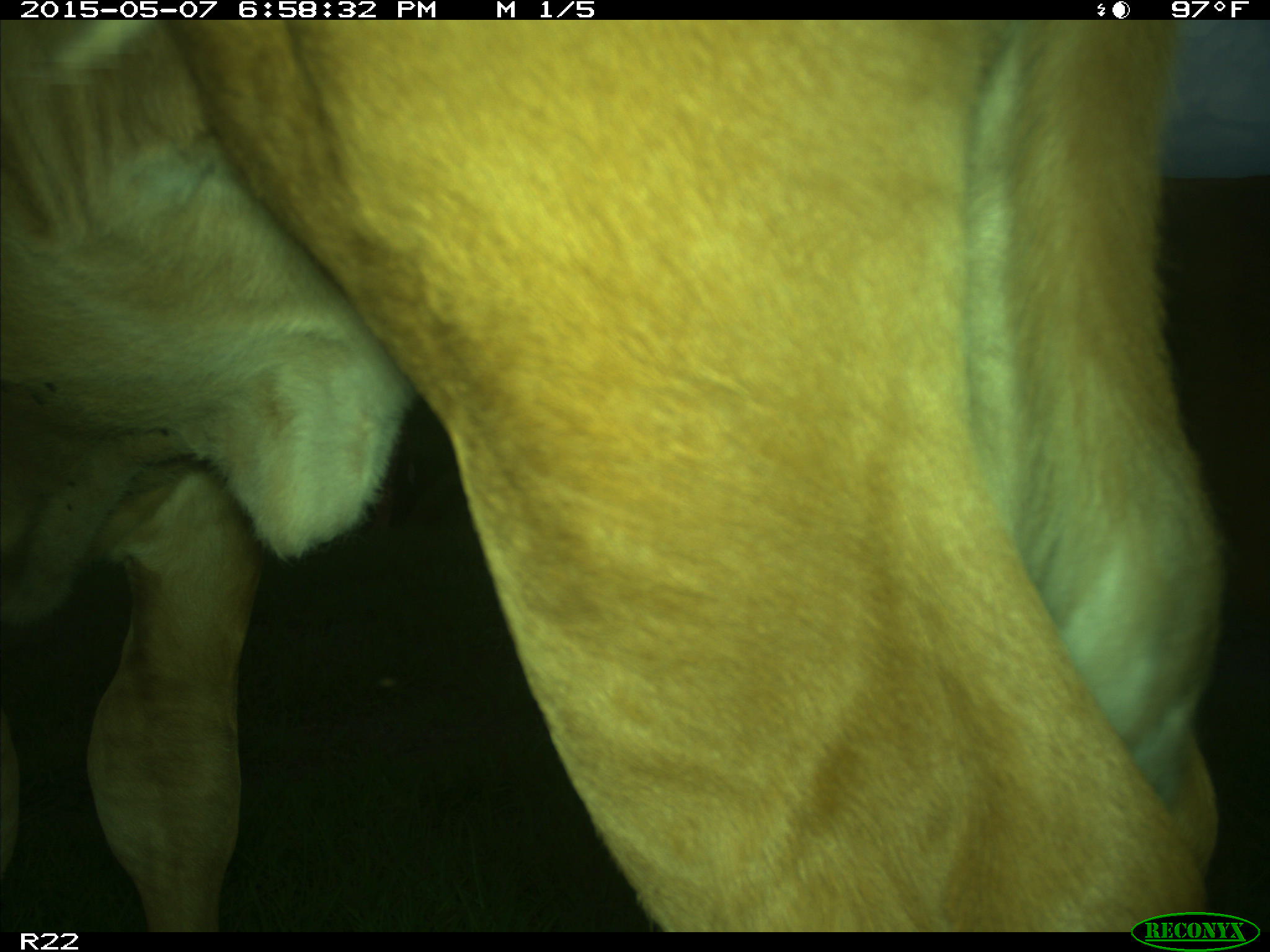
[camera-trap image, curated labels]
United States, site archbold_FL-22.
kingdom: Animalia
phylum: Chordata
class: Mammalia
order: Artiodactyla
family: Bovidae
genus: Bos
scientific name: Bos taurus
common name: domestic cow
Bos taurus (domestic cow).